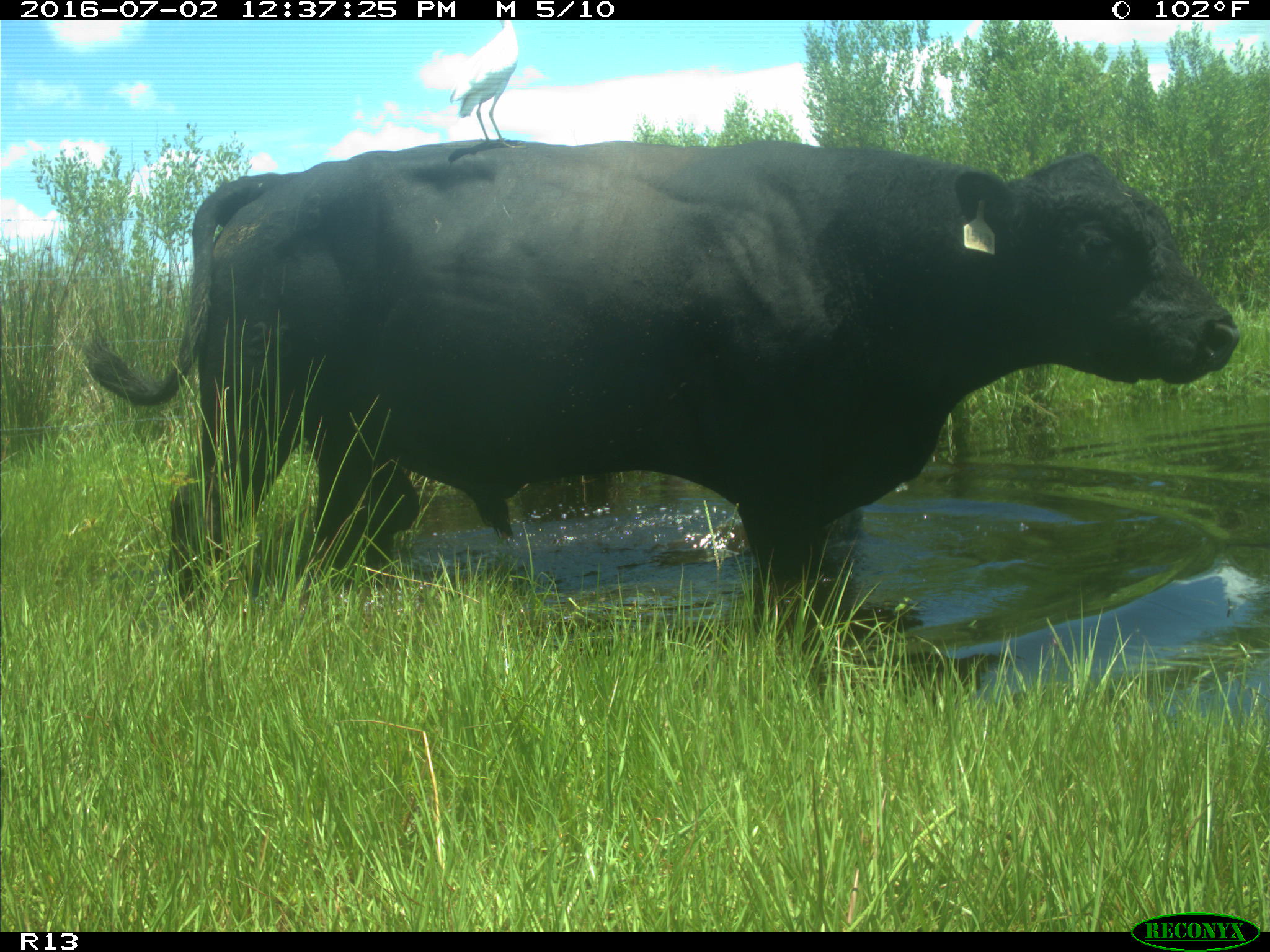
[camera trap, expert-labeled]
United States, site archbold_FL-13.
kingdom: Animalia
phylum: Chordata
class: Mammalia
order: Artiodactyla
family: Bovidae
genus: Bos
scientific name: Bos taurus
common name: domestic cow